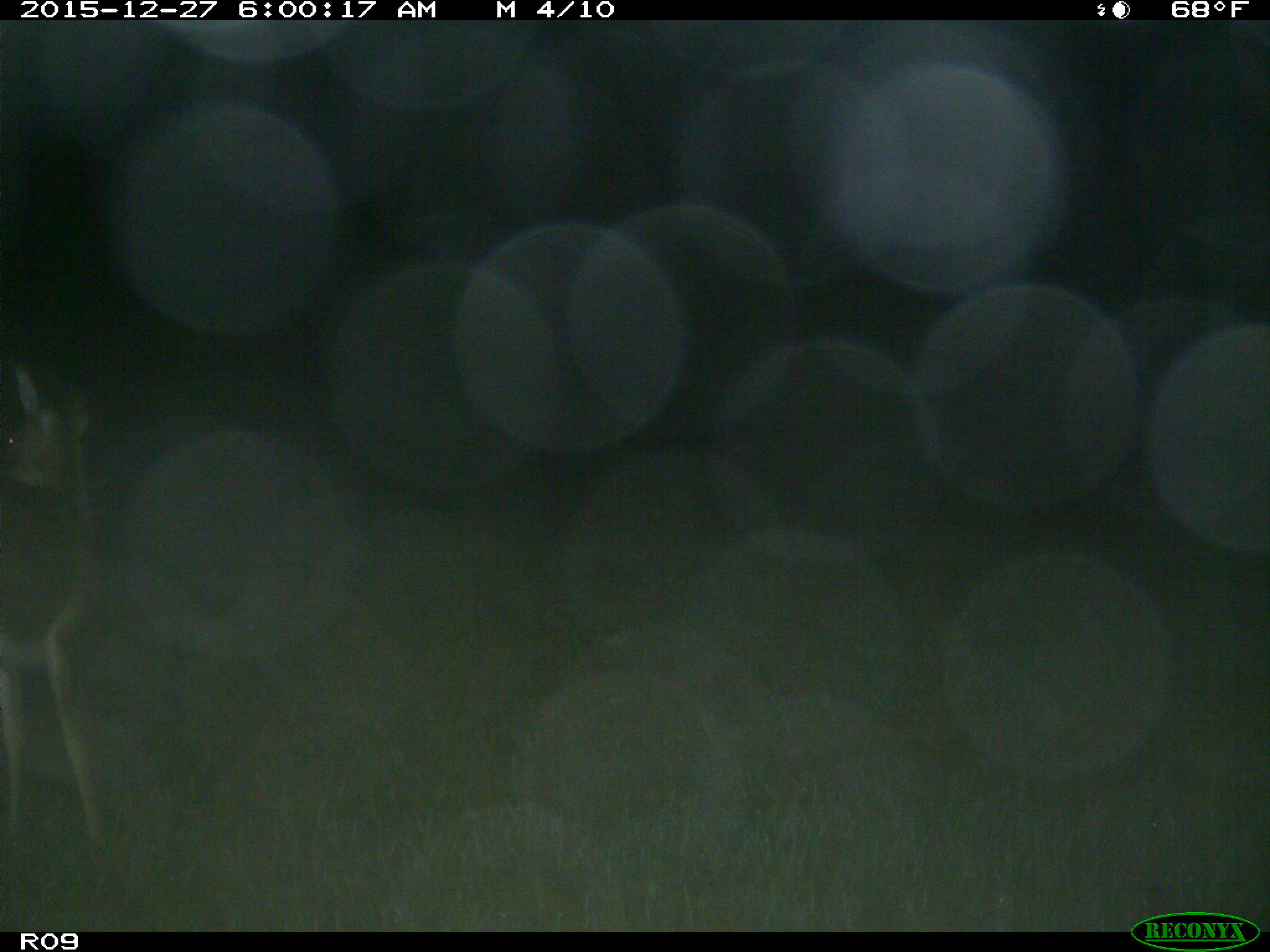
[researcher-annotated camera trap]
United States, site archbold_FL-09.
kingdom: Animalia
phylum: Chordata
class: Mammalia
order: Artiodactyla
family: Cervidae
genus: Odocoileus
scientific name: Odocoileus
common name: deer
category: unidentified deer